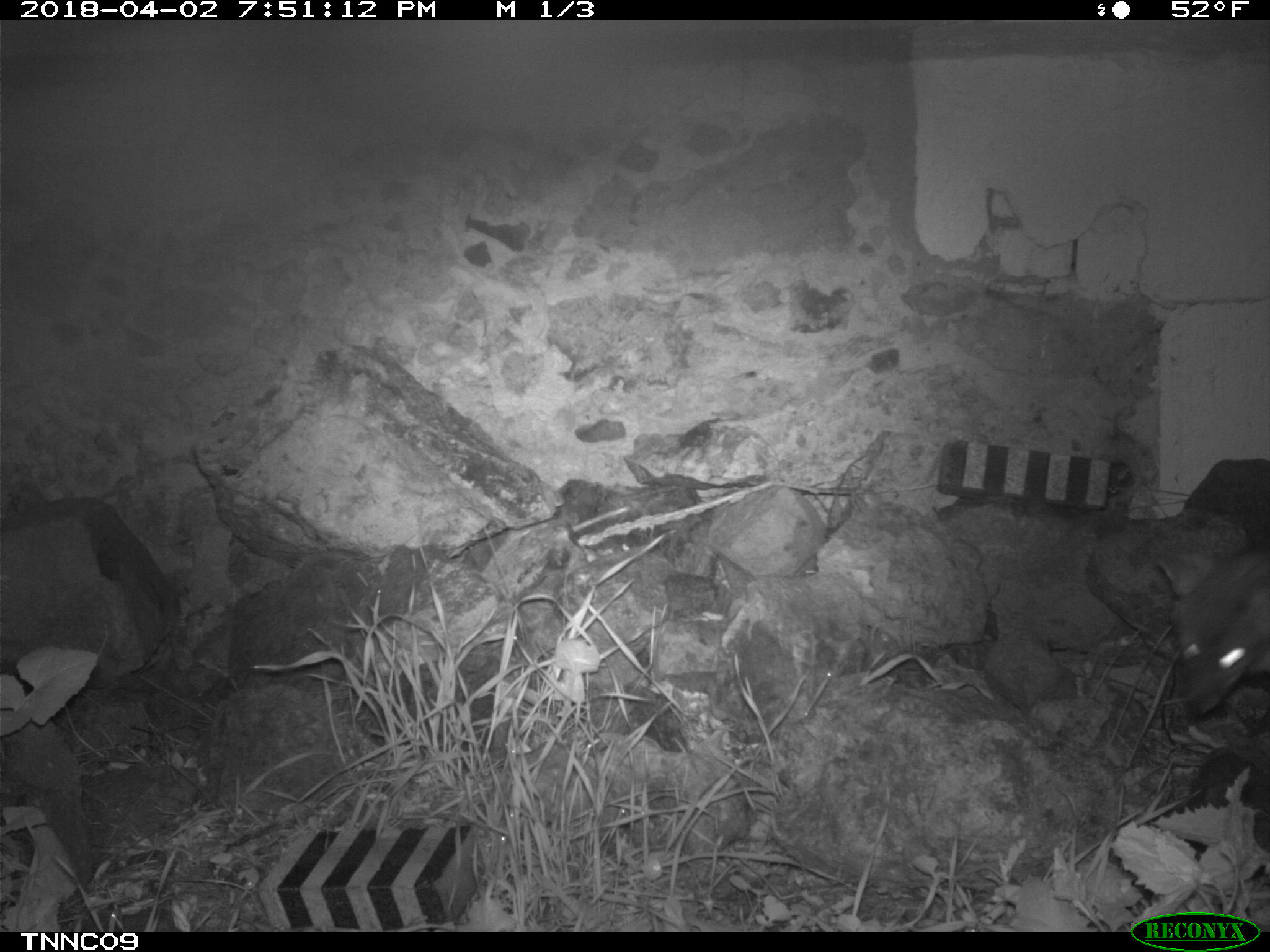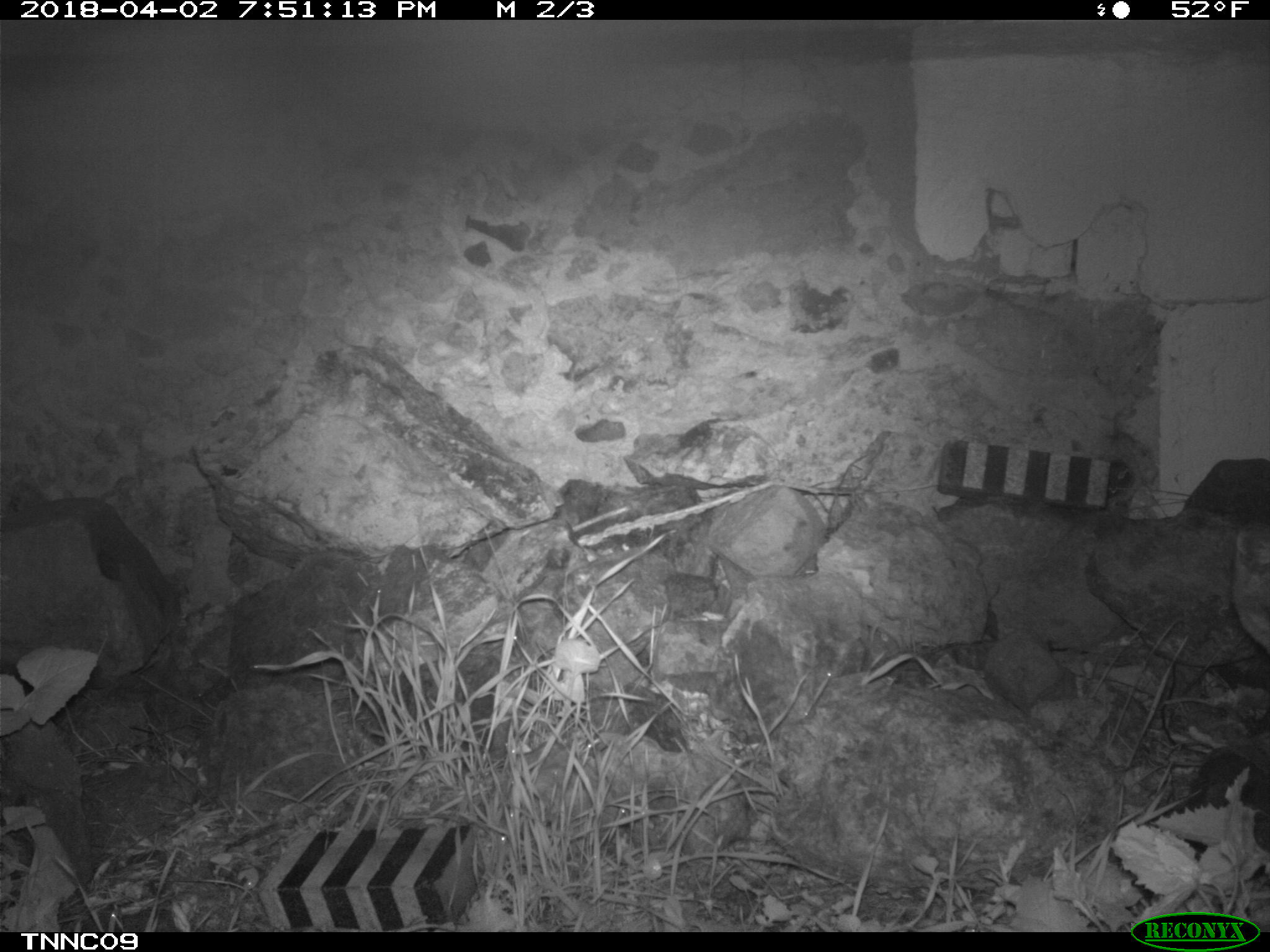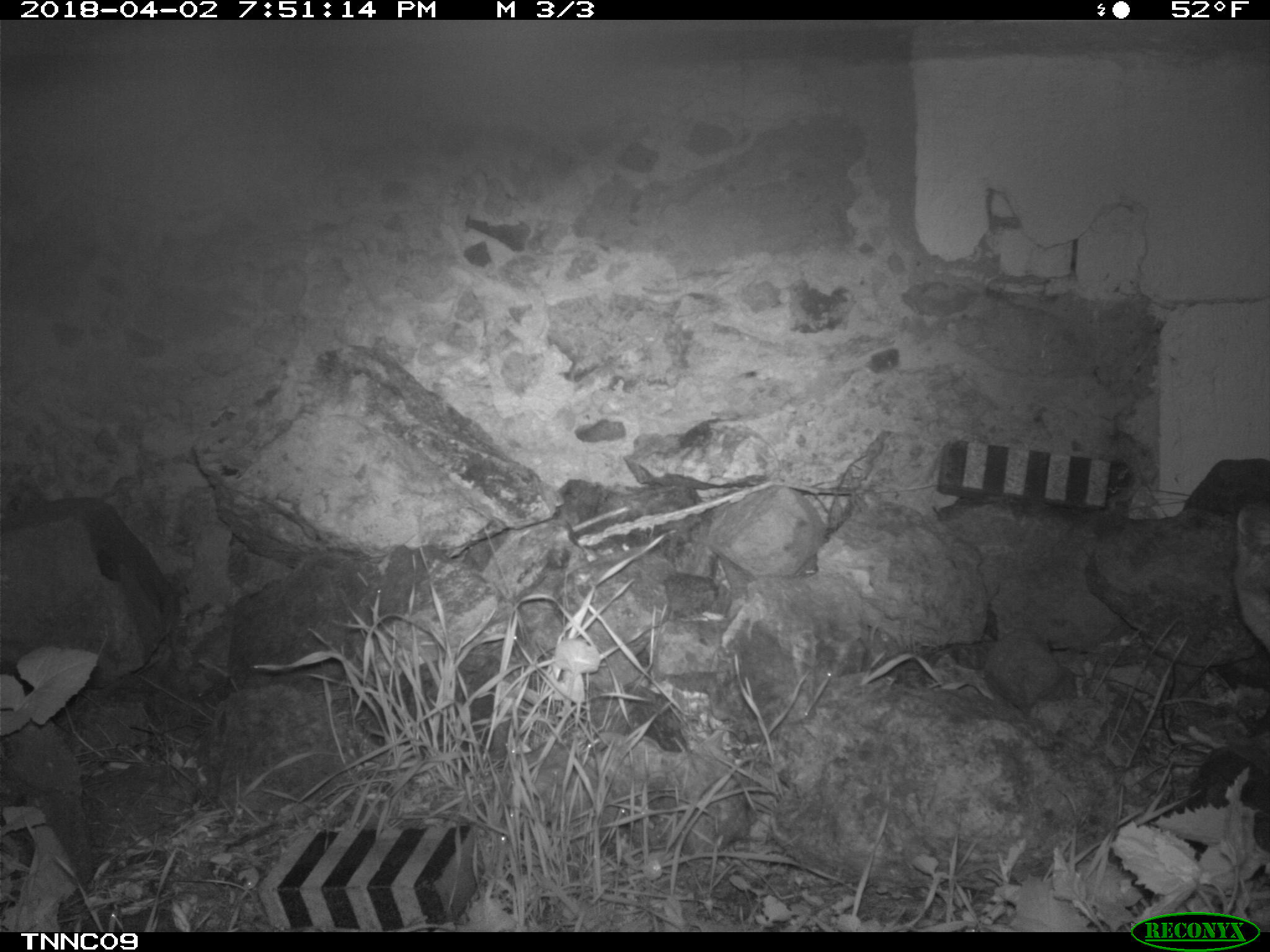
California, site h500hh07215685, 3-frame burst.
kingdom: Animalia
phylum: Chordata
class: Mammalia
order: Carnivora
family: Canidae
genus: Urocyon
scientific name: Urocyon littoralis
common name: island fox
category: fox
Fox (island fox) (Urocyon littoralis).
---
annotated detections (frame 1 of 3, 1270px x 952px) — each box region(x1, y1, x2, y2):
fox: region(1155, 542, 1269, 716)